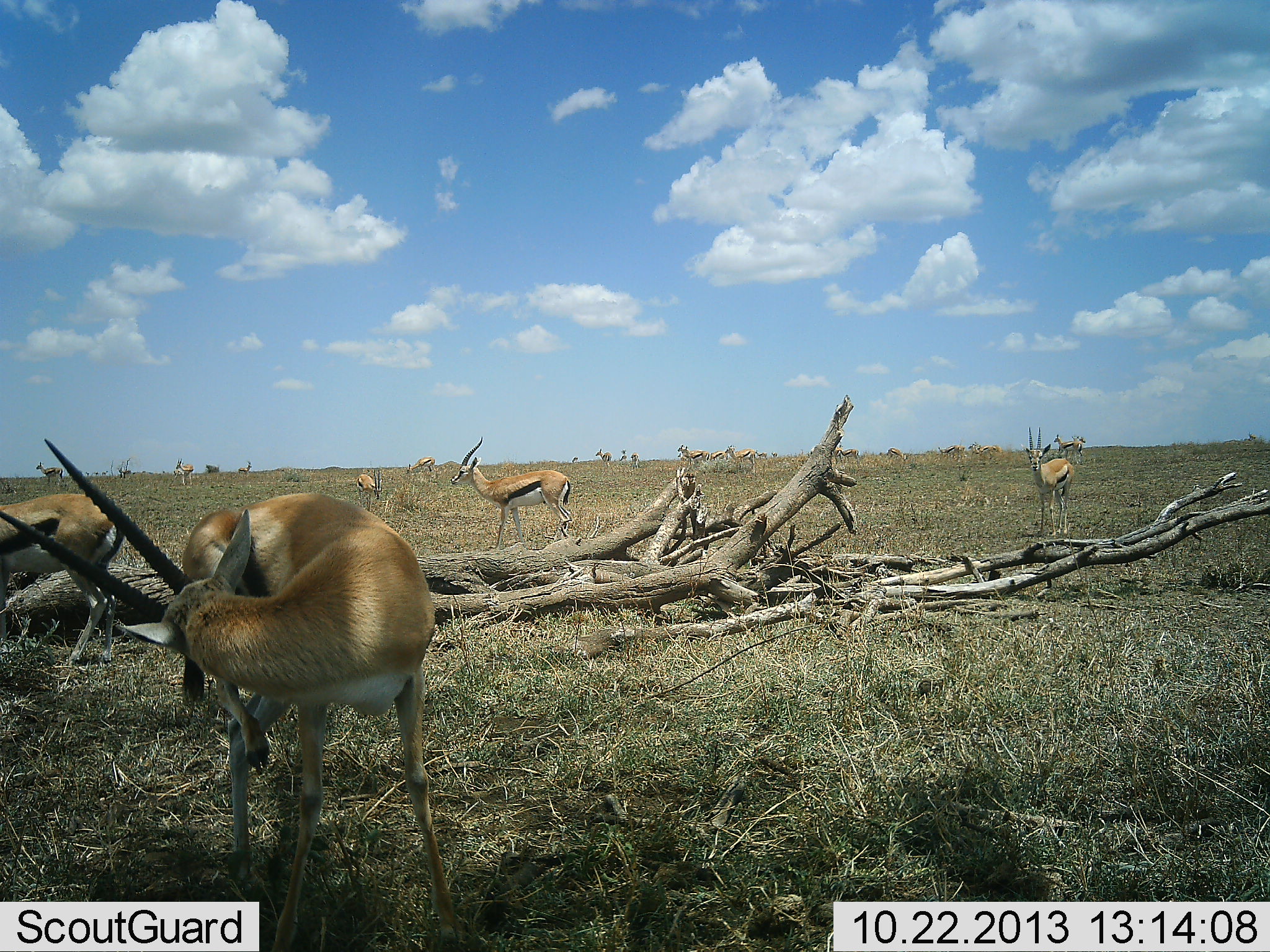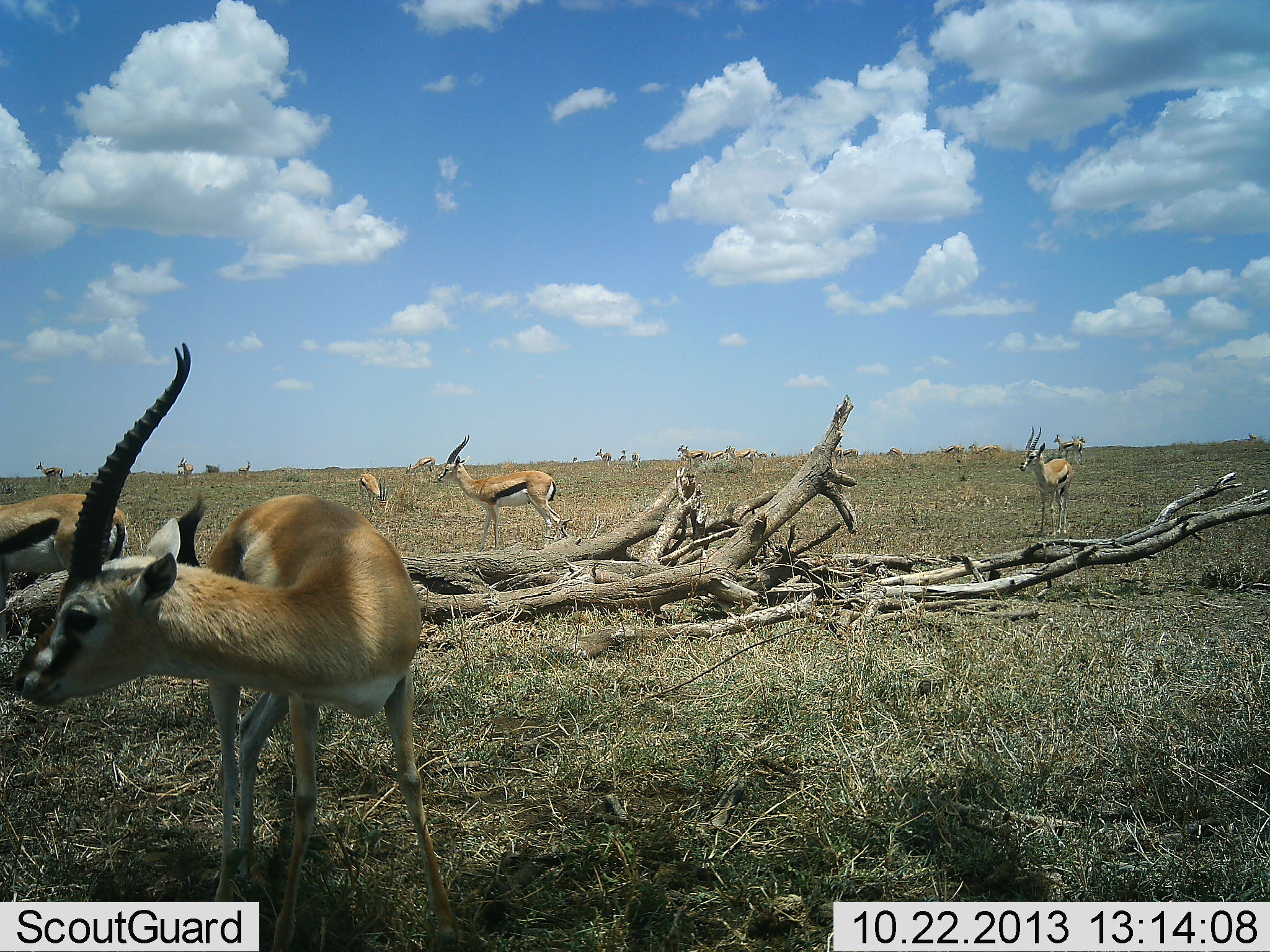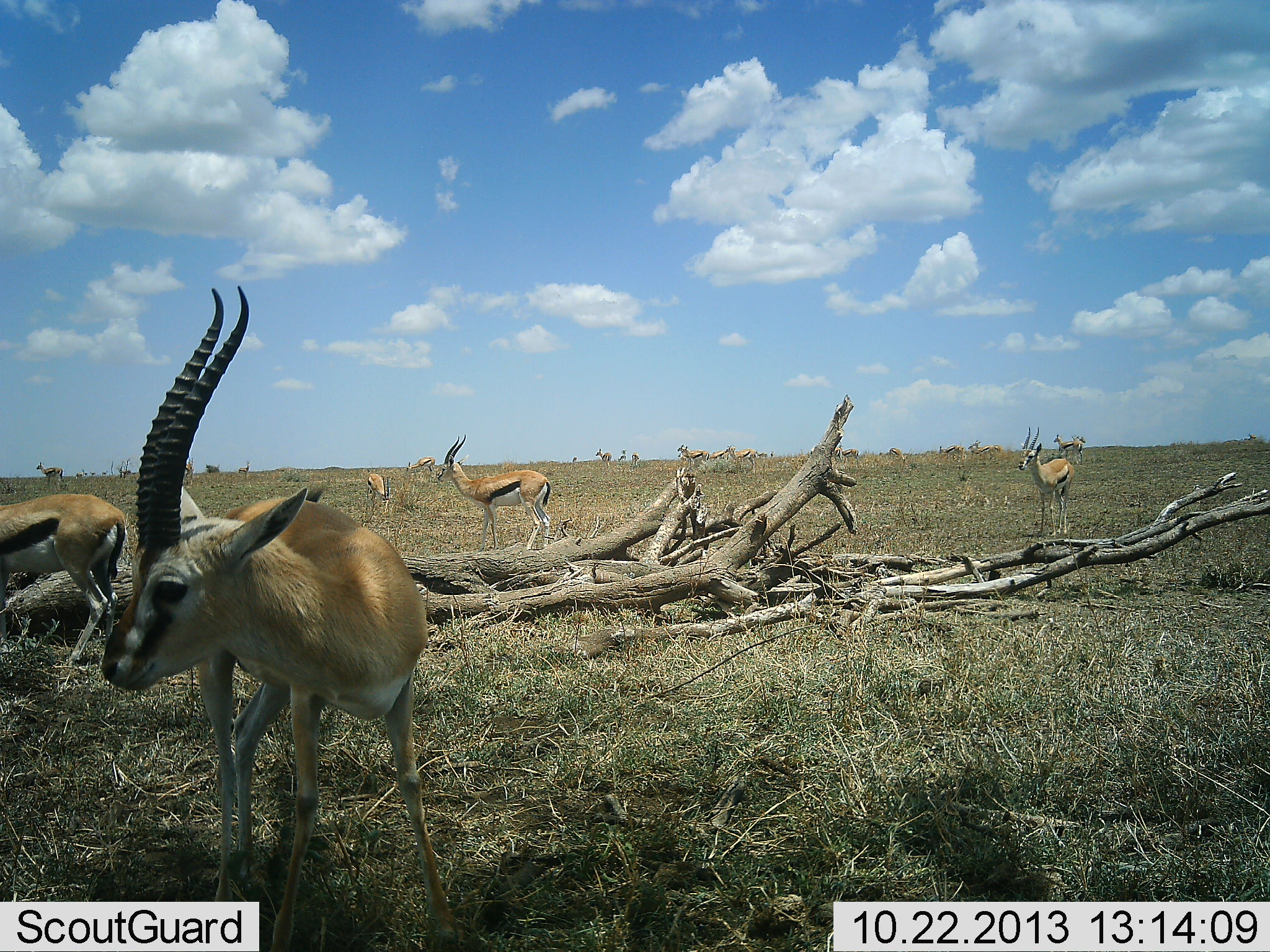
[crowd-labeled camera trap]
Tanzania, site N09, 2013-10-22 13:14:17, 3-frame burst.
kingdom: Animalia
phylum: Chordata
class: Mammalia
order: Artiodactyla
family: Bovidae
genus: Eudorcas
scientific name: Eudorcas thomsonii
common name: thomson's gazelle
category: gazellethomsons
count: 11-50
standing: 96%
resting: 12%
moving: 23%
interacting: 12%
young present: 0%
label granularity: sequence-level